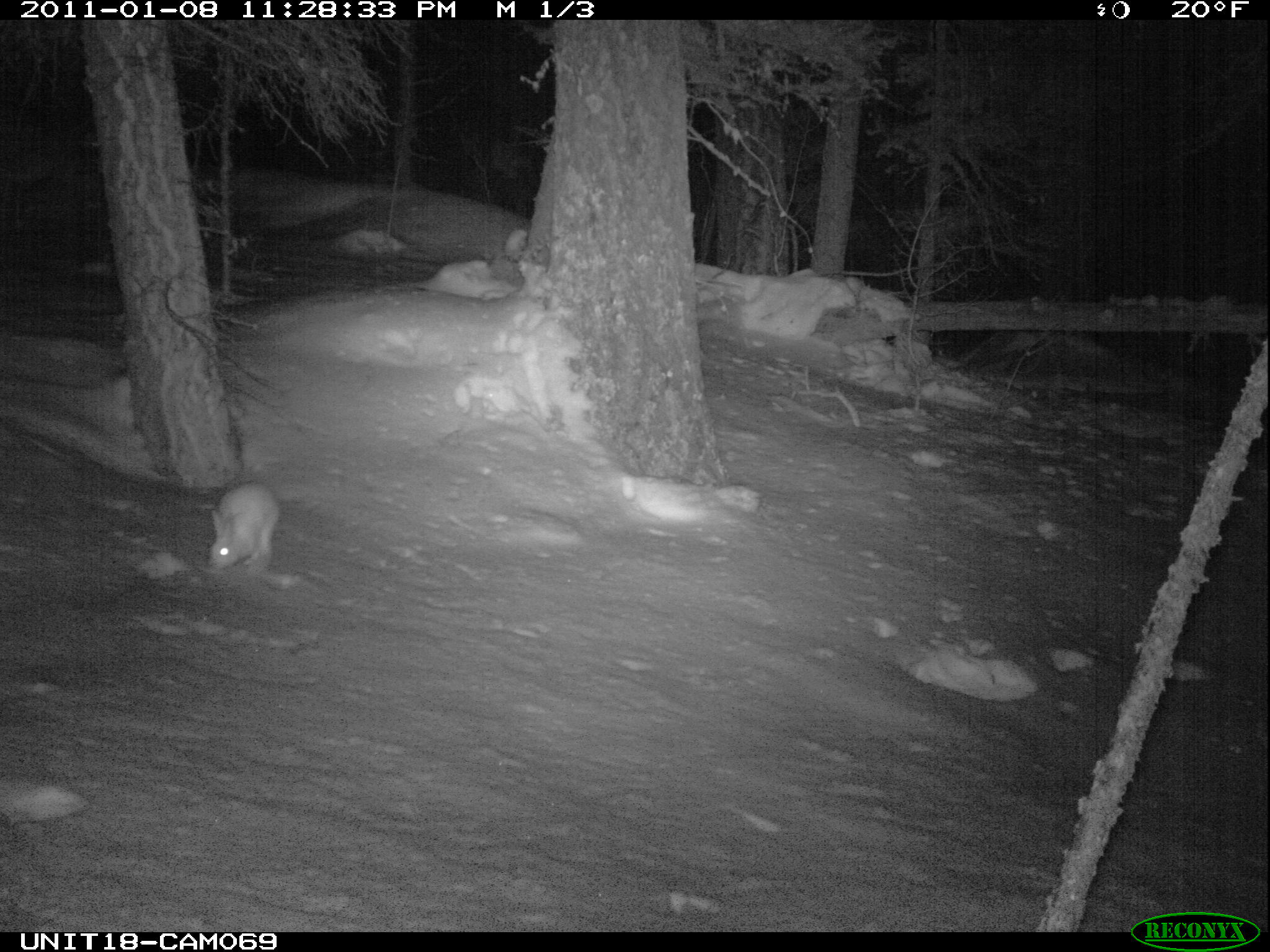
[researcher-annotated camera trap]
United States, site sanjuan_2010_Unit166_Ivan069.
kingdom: Animalia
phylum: Chordata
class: Mammalia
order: Lagomorpha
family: Leporidae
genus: Lepus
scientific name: Lepus americanus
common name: snowshoe hare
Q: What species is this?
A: Lepus americanus (snowshoe hare).